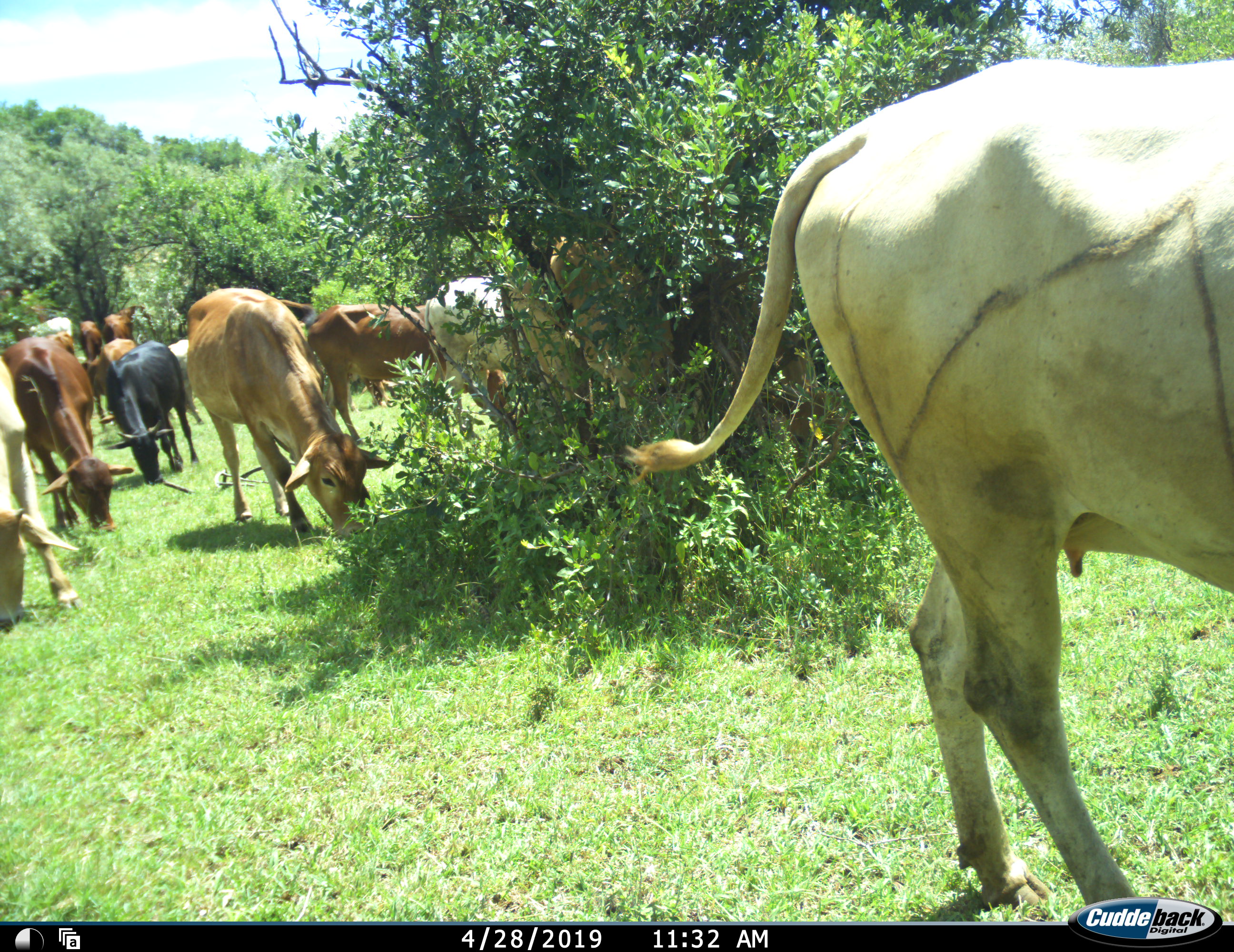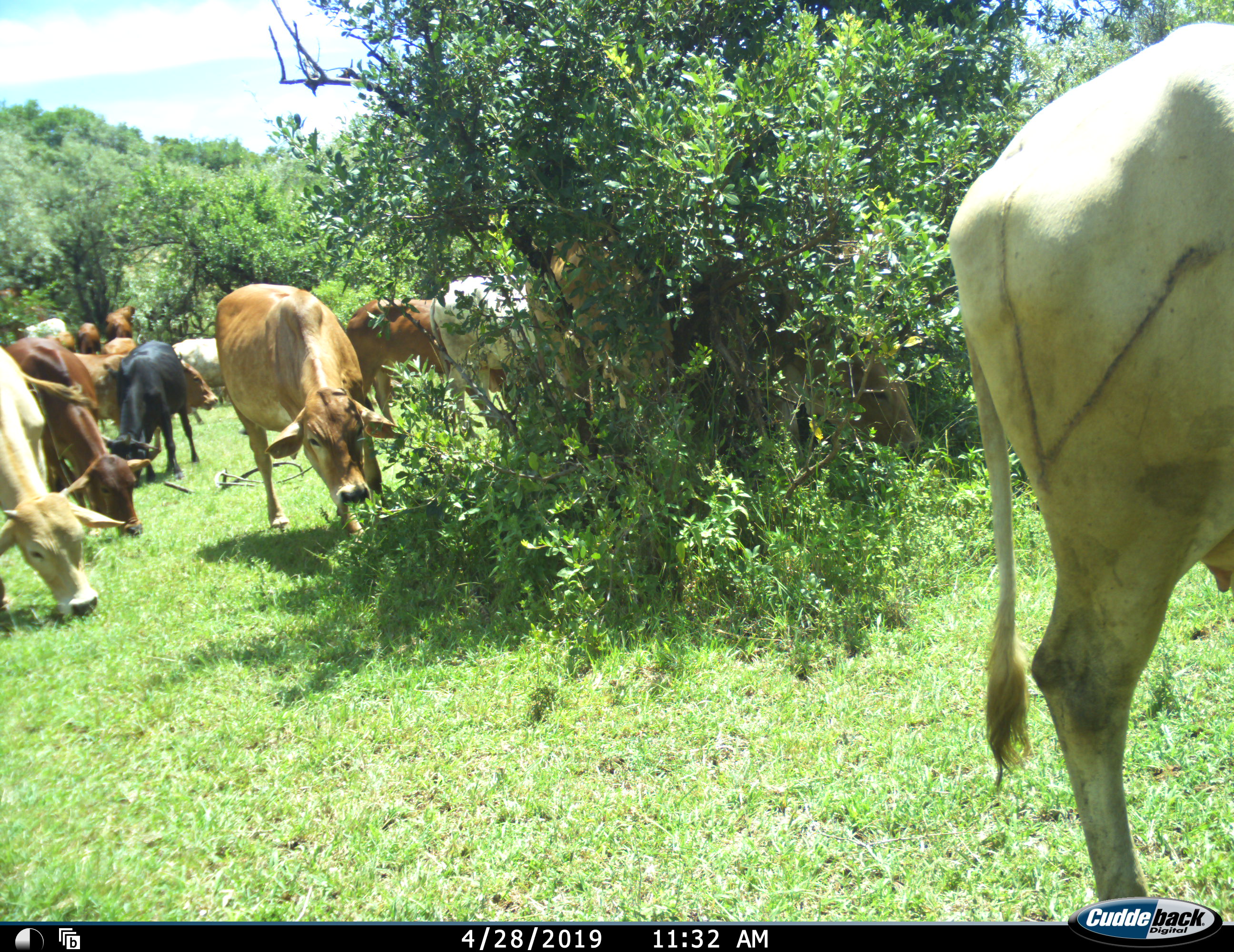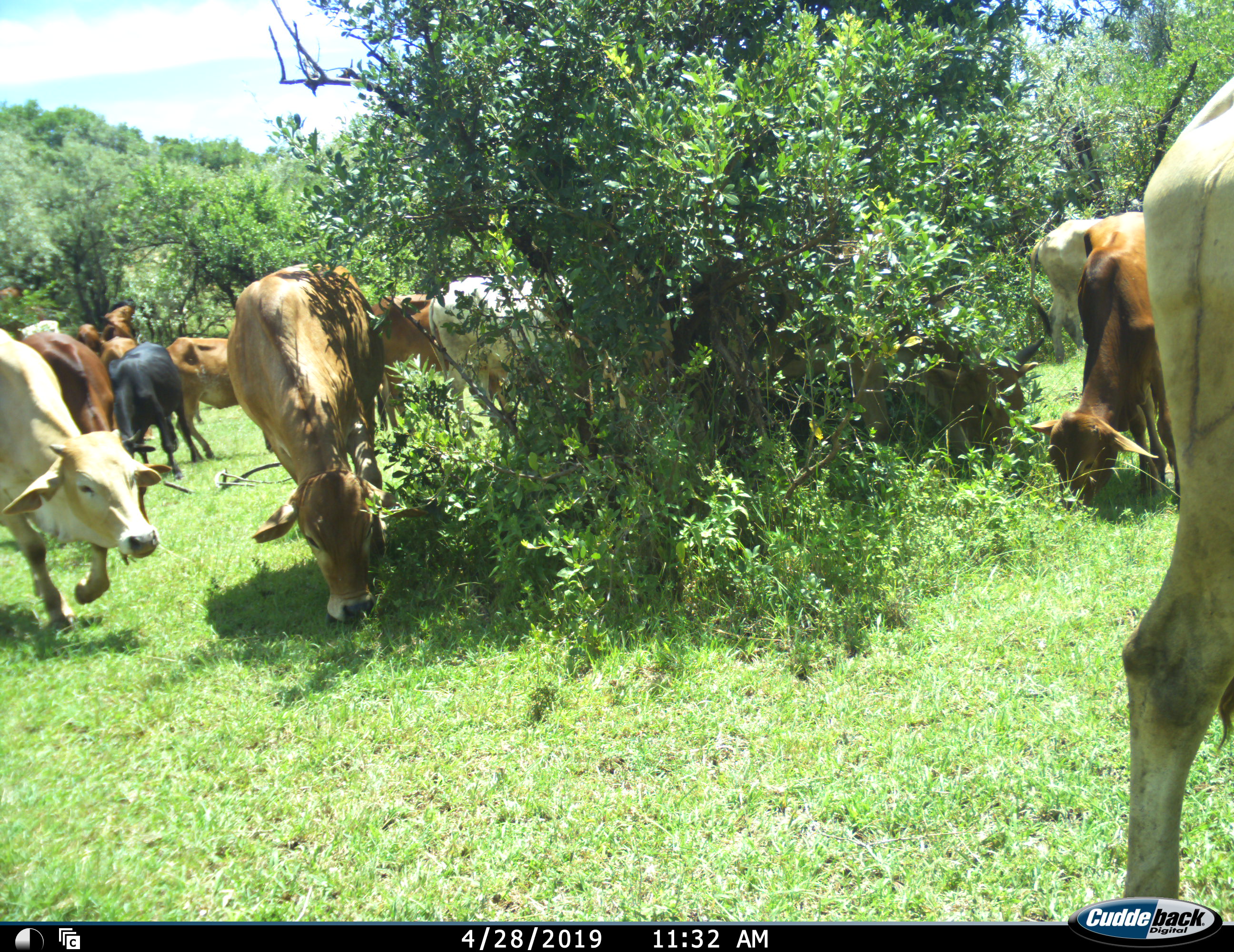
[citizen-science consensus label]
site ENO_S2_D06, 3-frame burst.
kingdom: Animalia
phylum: Chordata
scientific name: Vertebrata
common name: domestic animal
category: domesticanimal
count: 11-50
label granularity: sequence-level